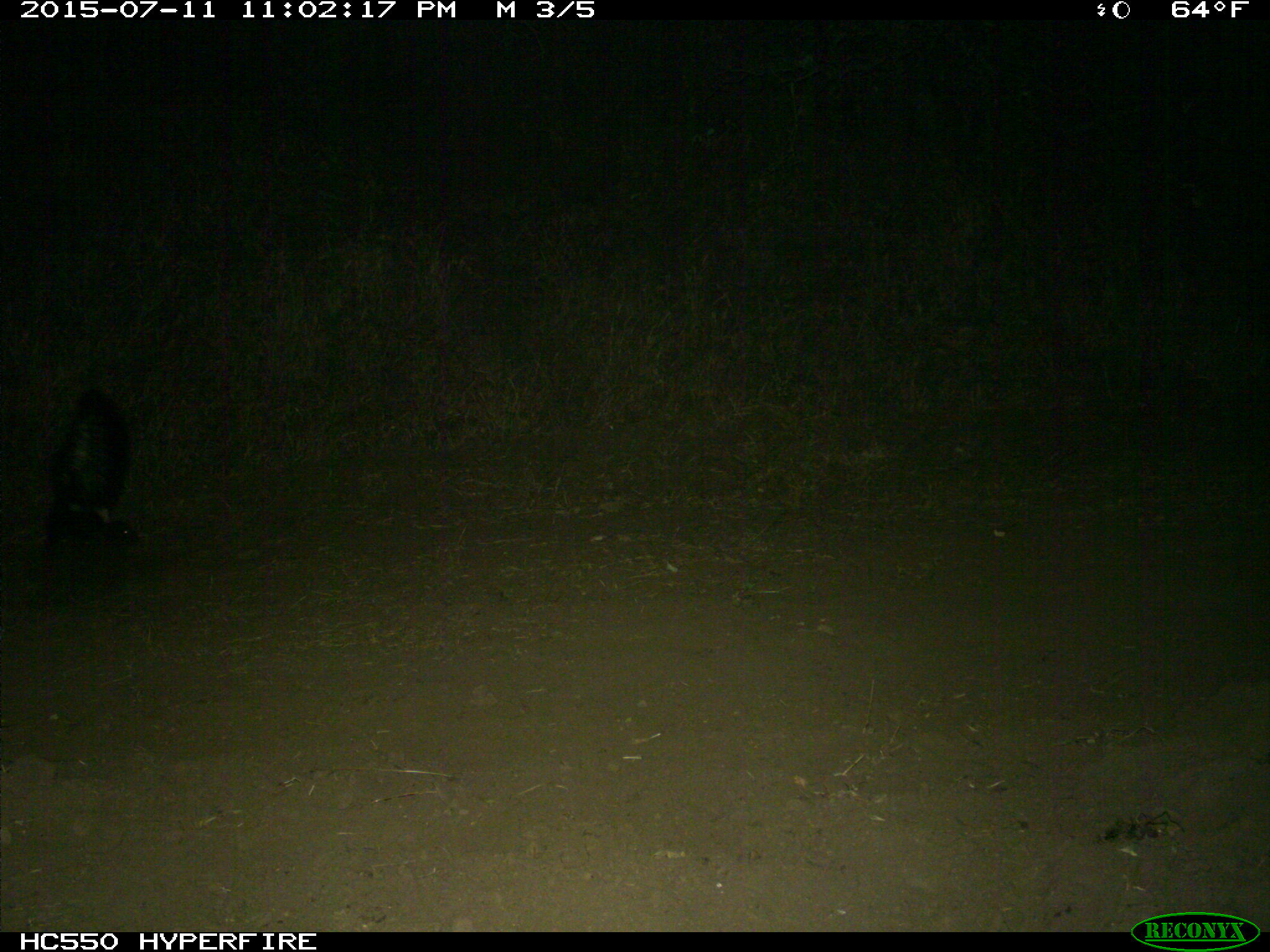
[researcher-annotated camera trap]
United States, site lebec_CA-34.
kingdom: Animalia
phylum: Chordata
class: Mammalia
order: Carnivora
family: Mephitidae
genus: Mephitis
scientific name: Mephitis mephitis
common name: striped skunk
Mephitis mephitis (striped skunk).